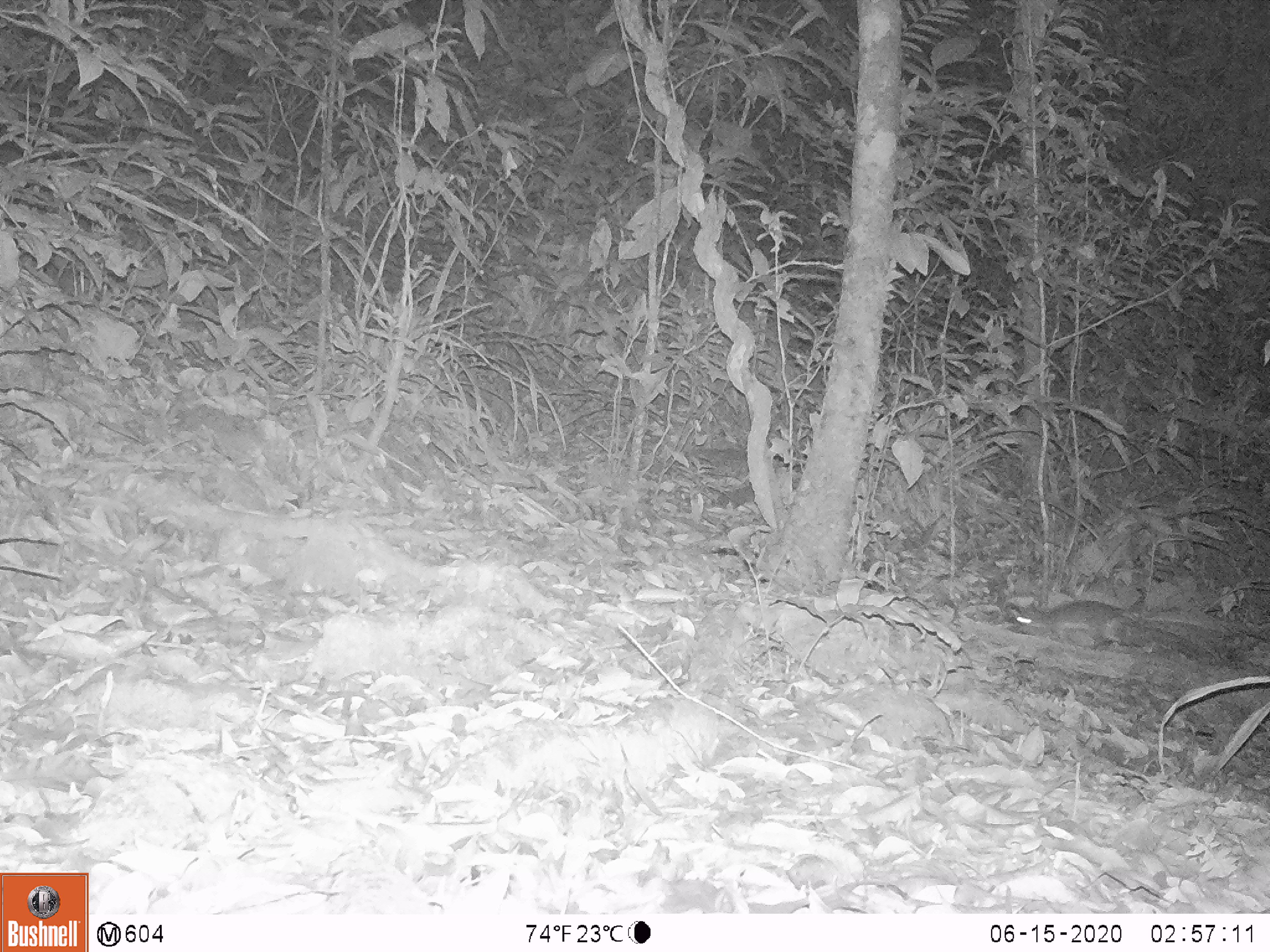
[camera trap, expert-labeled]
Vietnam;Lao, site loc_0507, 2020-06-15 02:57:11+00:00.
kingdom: Animalia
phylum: Chordata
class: Mammalia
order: Rodentia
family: Muridae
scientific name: Muridae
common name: old-world mice and rats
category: unidentified murid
Unidentified murid (old-world mice and rats) (Muridae). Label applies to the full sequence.